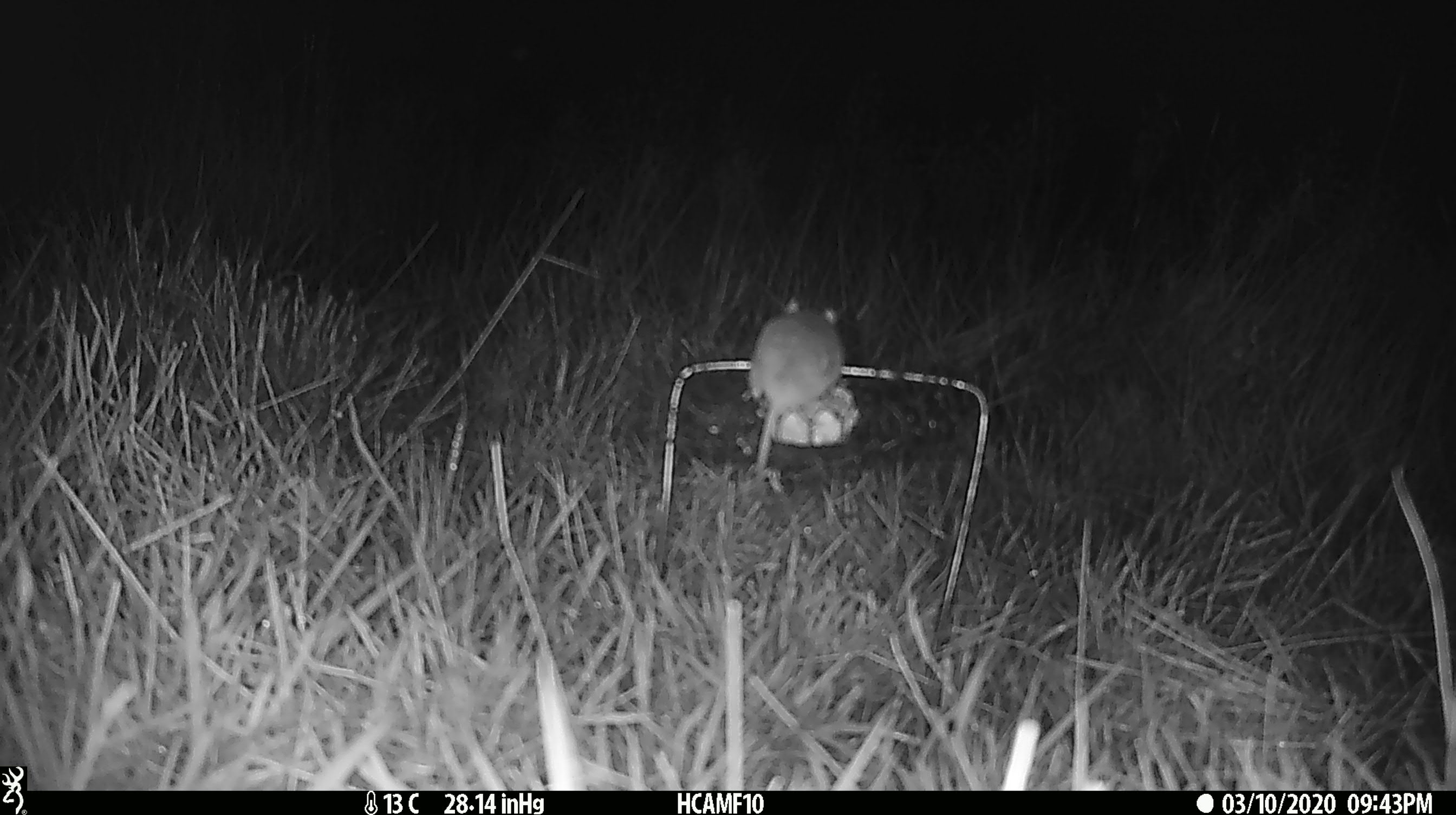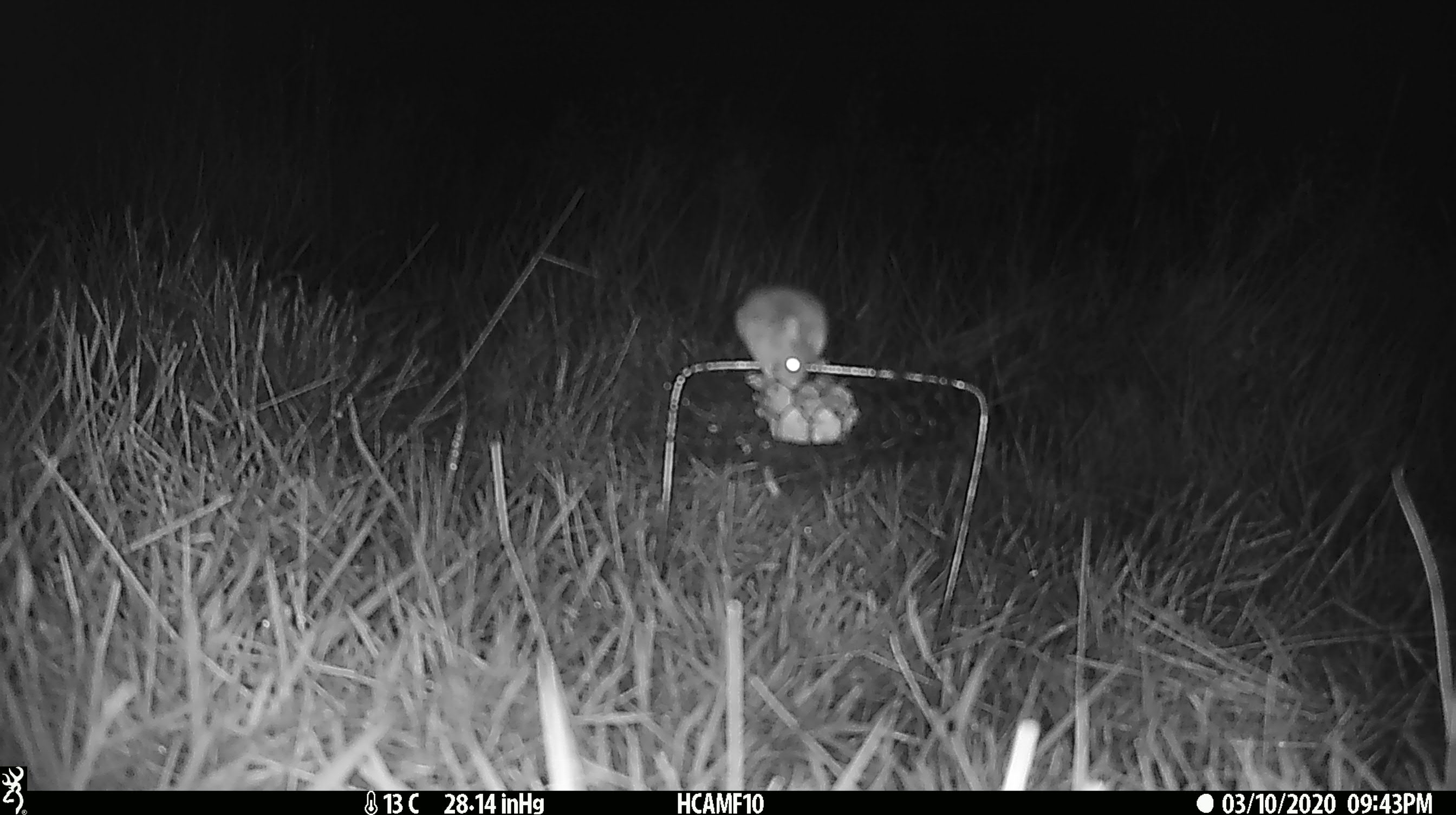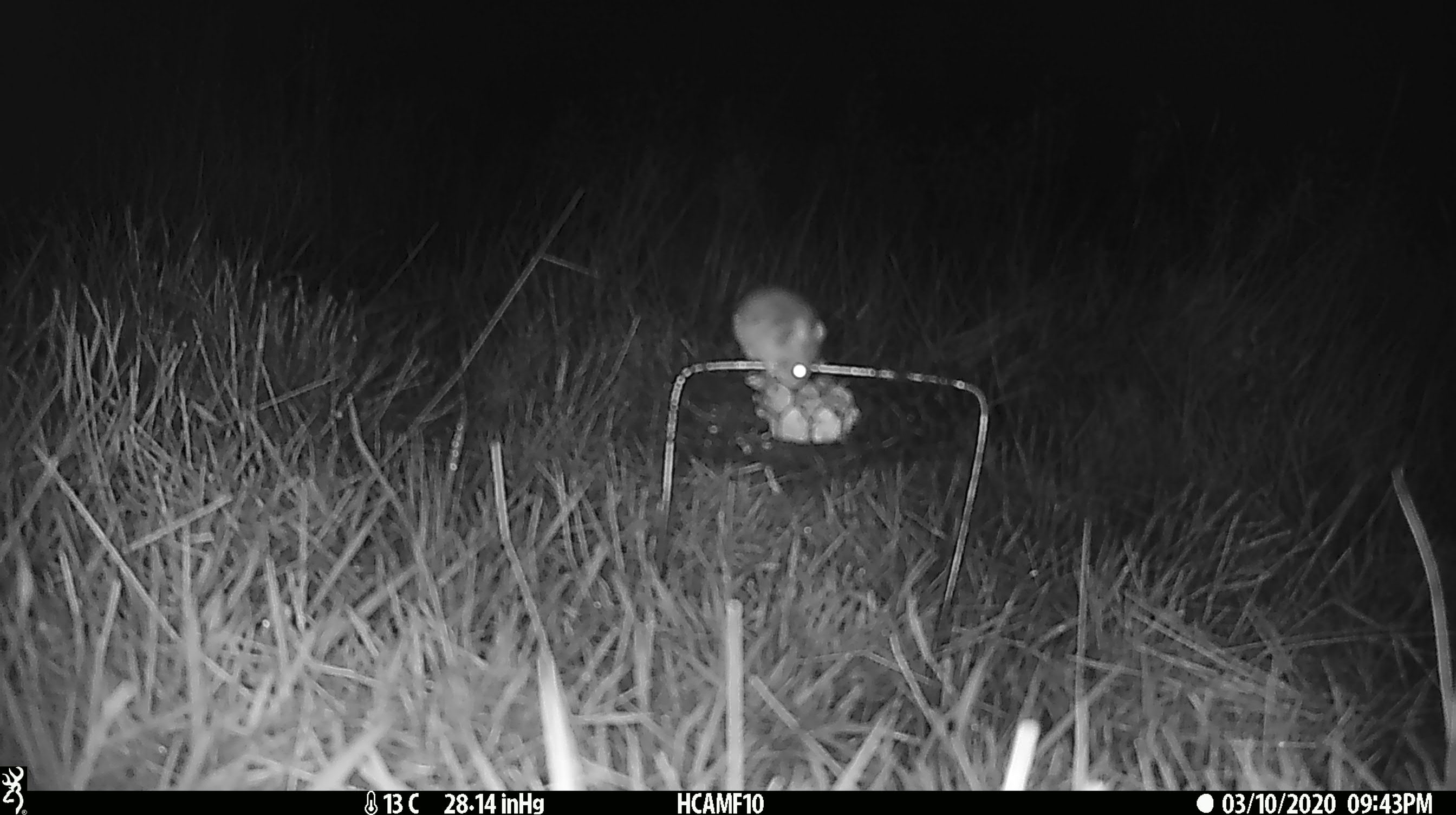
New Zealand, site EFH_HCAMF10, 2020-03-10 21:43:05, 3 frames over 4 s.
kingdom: Animalia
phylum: Chordata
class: Mammalia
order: Rodentia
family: Muridae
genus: Mus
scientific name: Mus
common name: mouse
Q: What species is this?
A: Mouse (Mus).